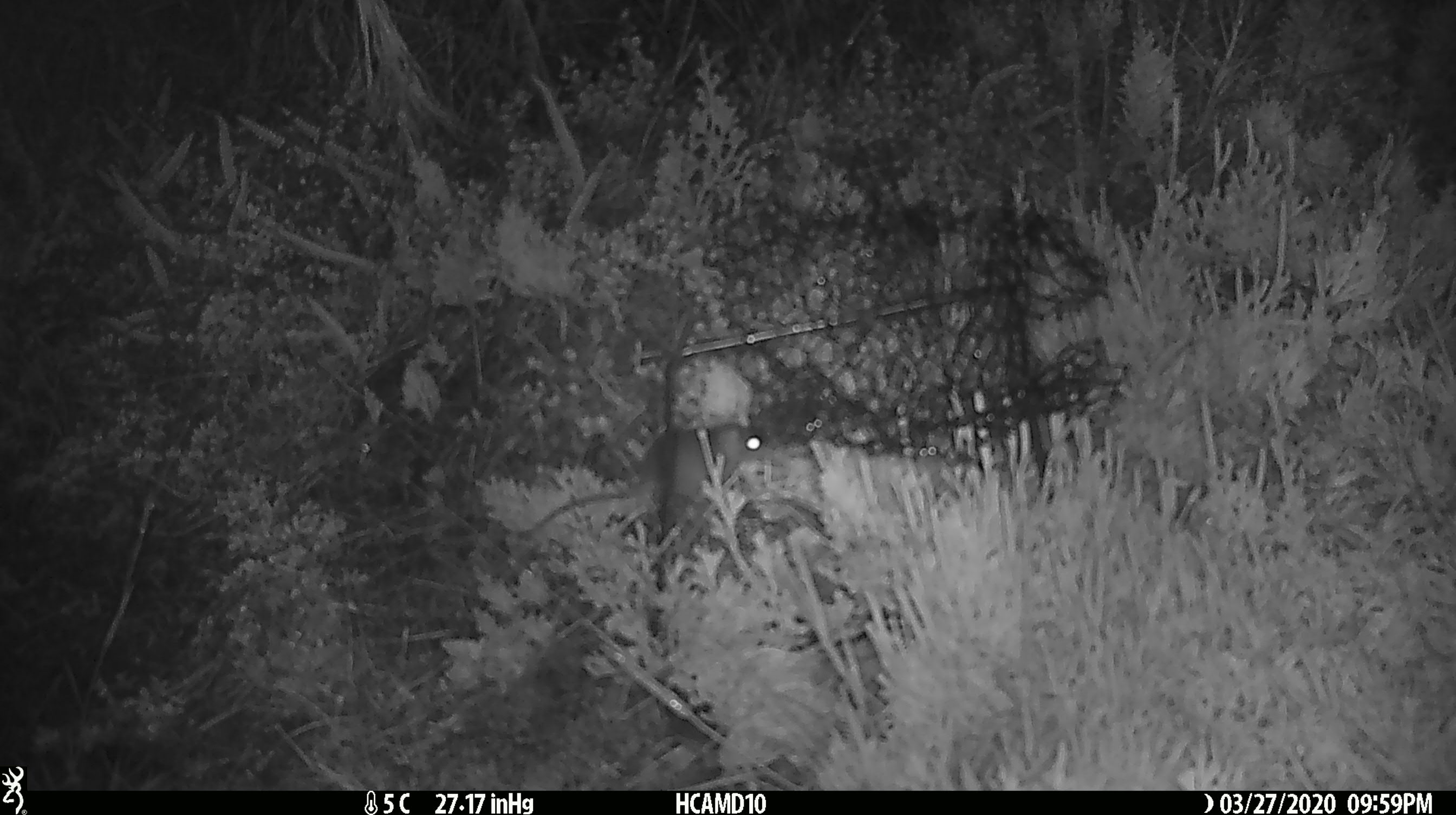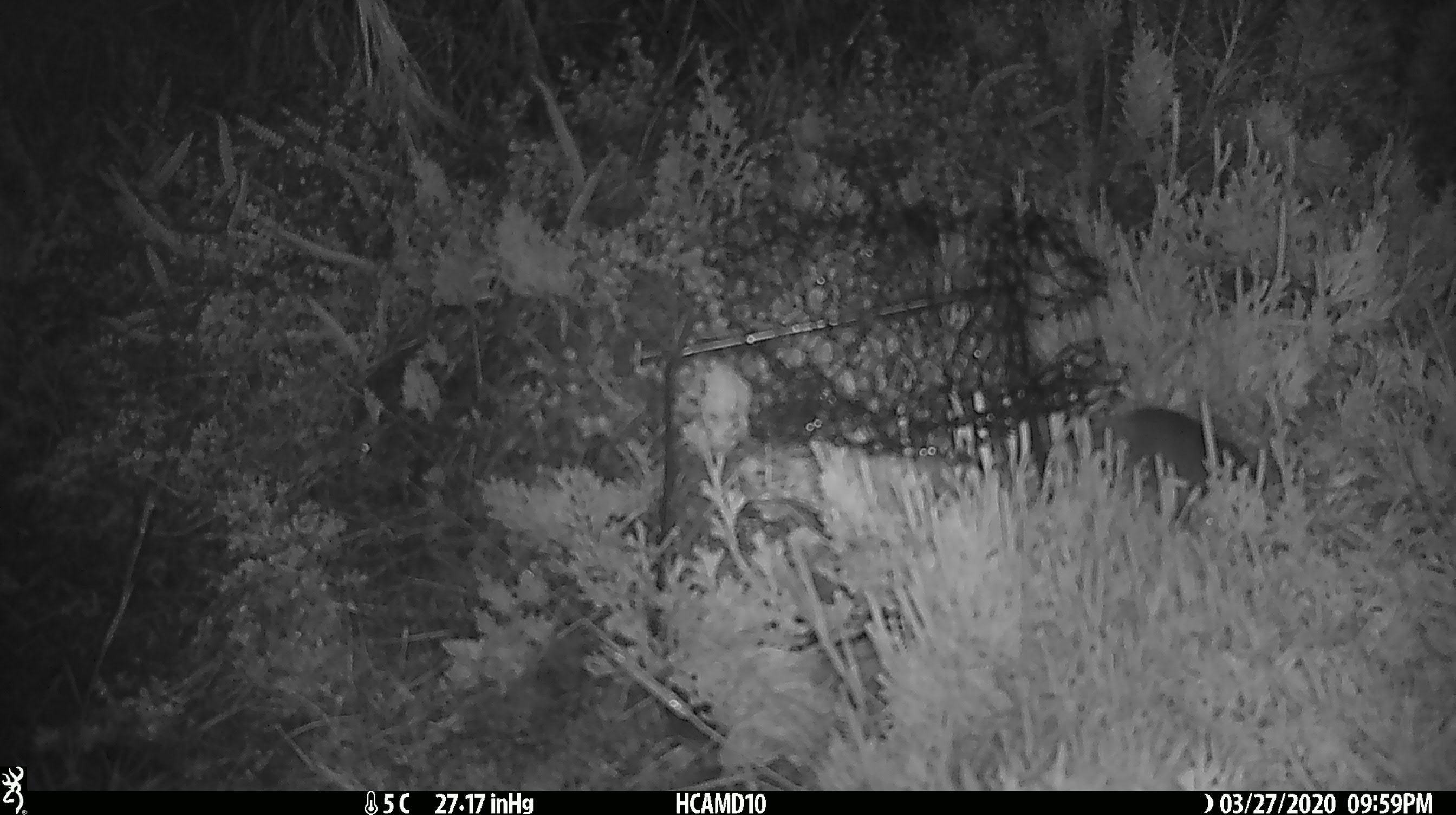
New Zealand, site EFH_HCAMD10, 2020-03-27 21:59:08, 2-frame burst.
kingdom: Animalia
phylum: Chordata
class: Mammalia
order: Rodentia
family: Muridae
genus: Mus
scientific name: Mus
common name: mouse